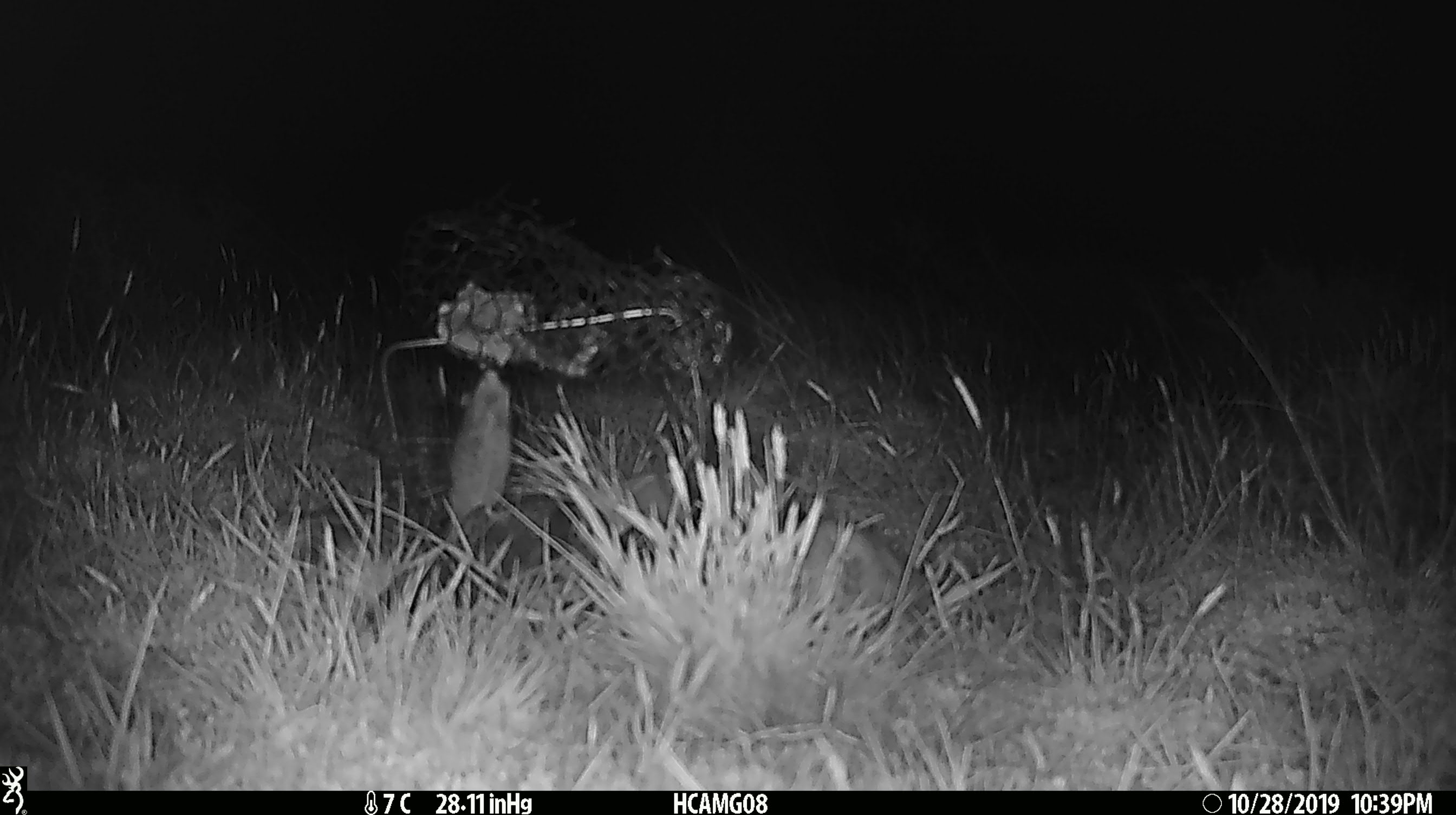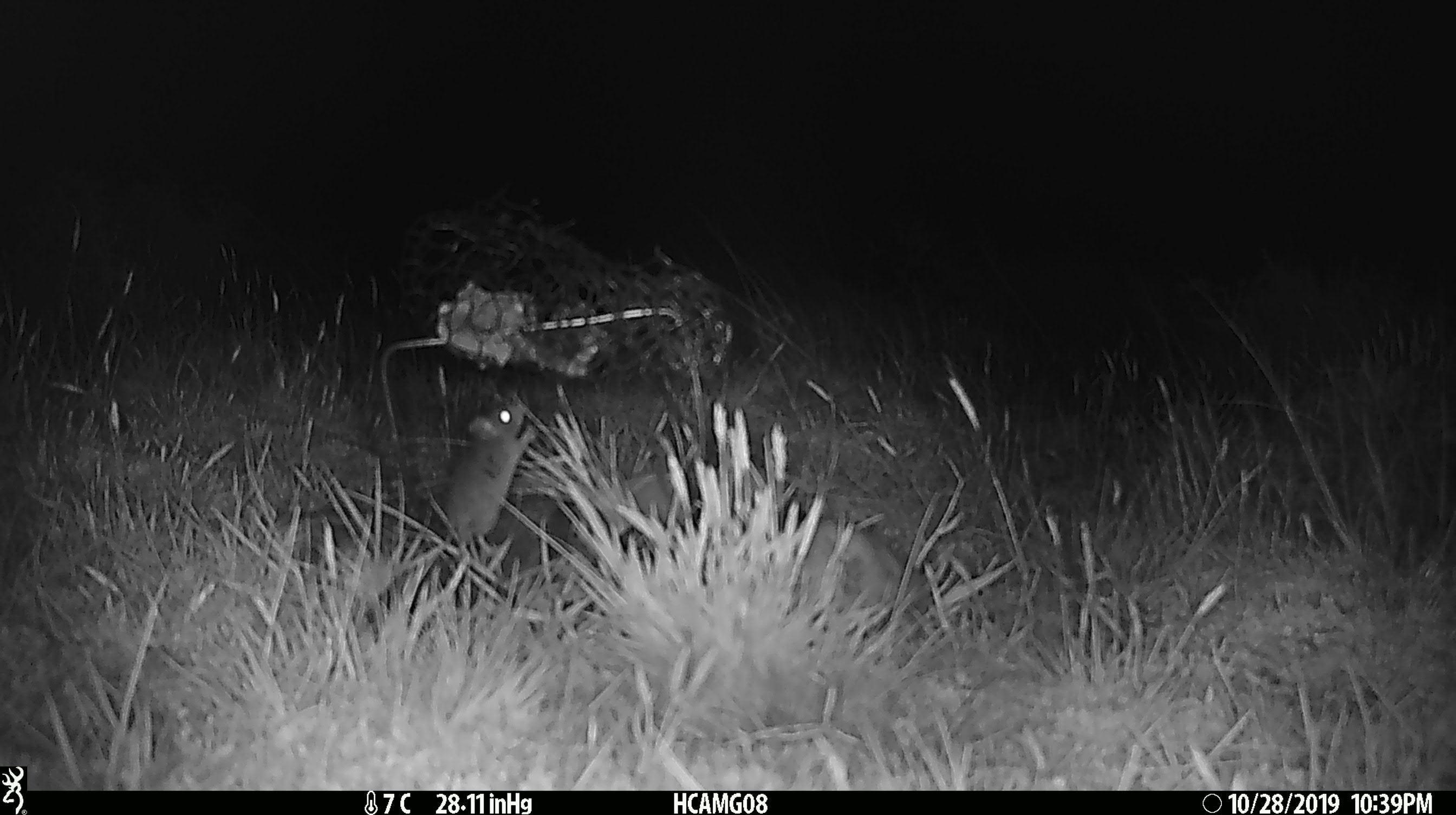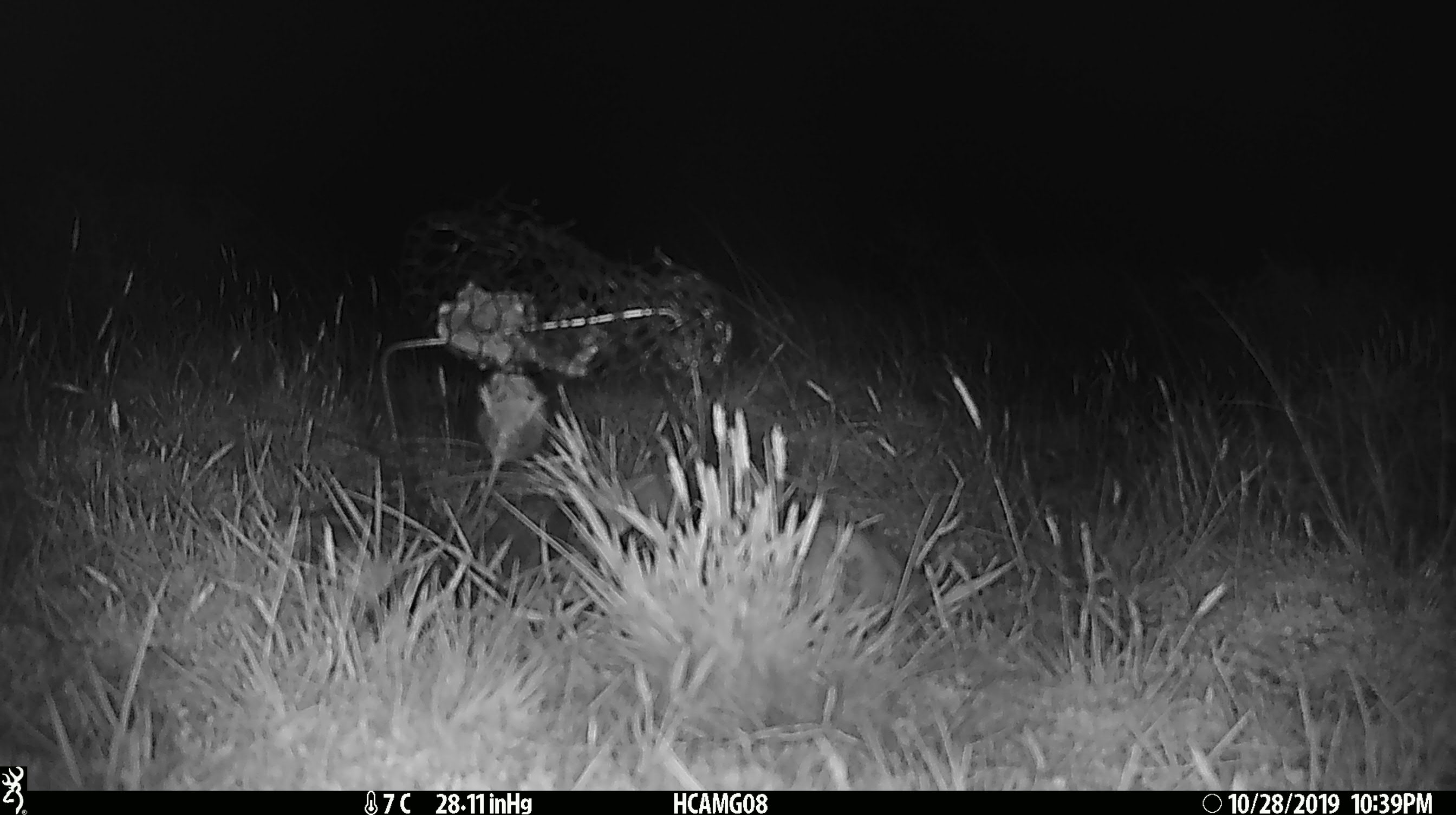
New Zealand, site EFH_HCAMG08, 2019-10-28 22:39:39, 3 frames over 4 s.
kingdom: Animalia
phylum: Chordata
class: Mammalia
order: Rodentia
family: Muridae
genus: Mus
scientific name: Mus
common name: mouse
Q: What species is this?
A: Mouse (Mus).